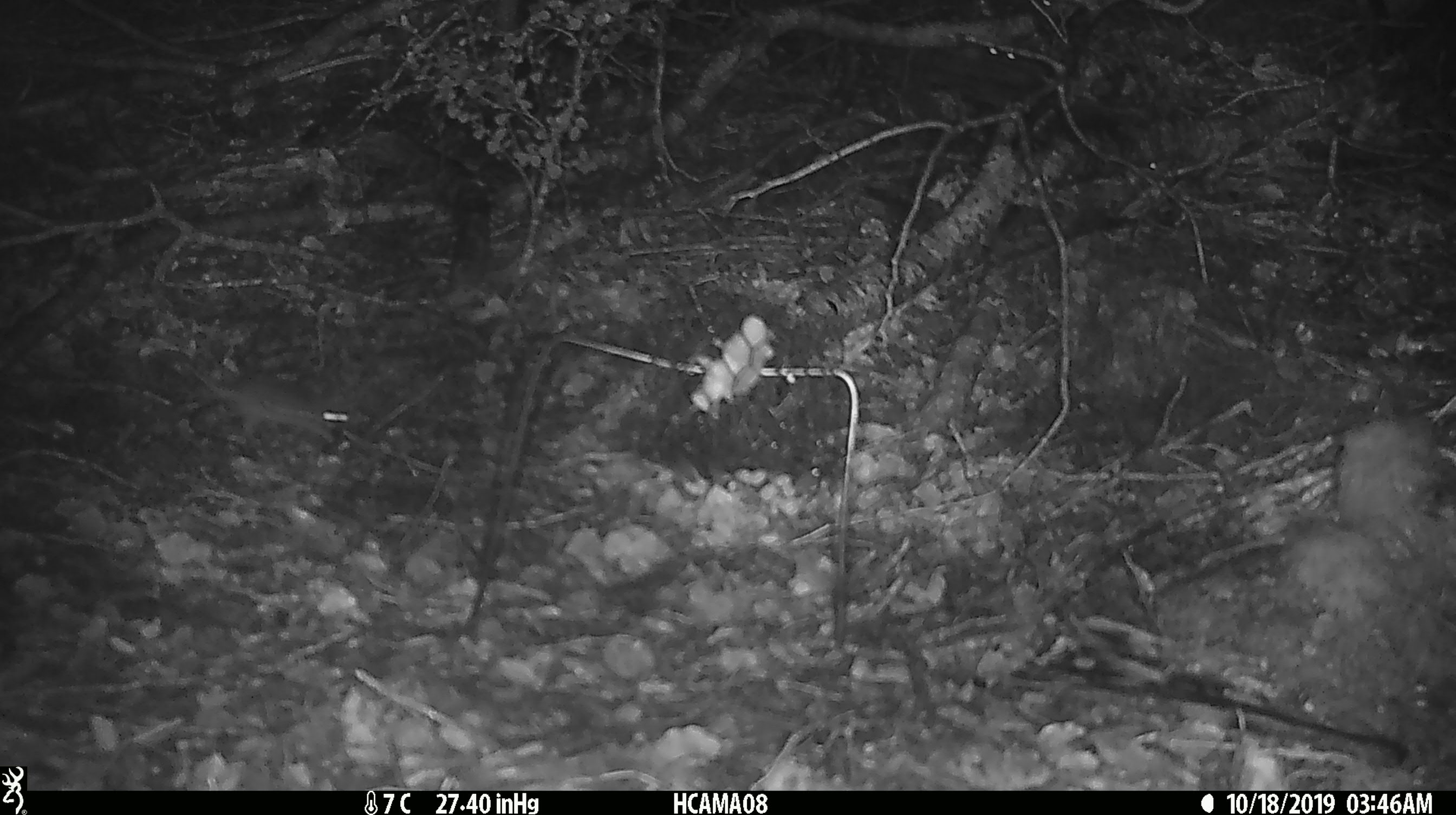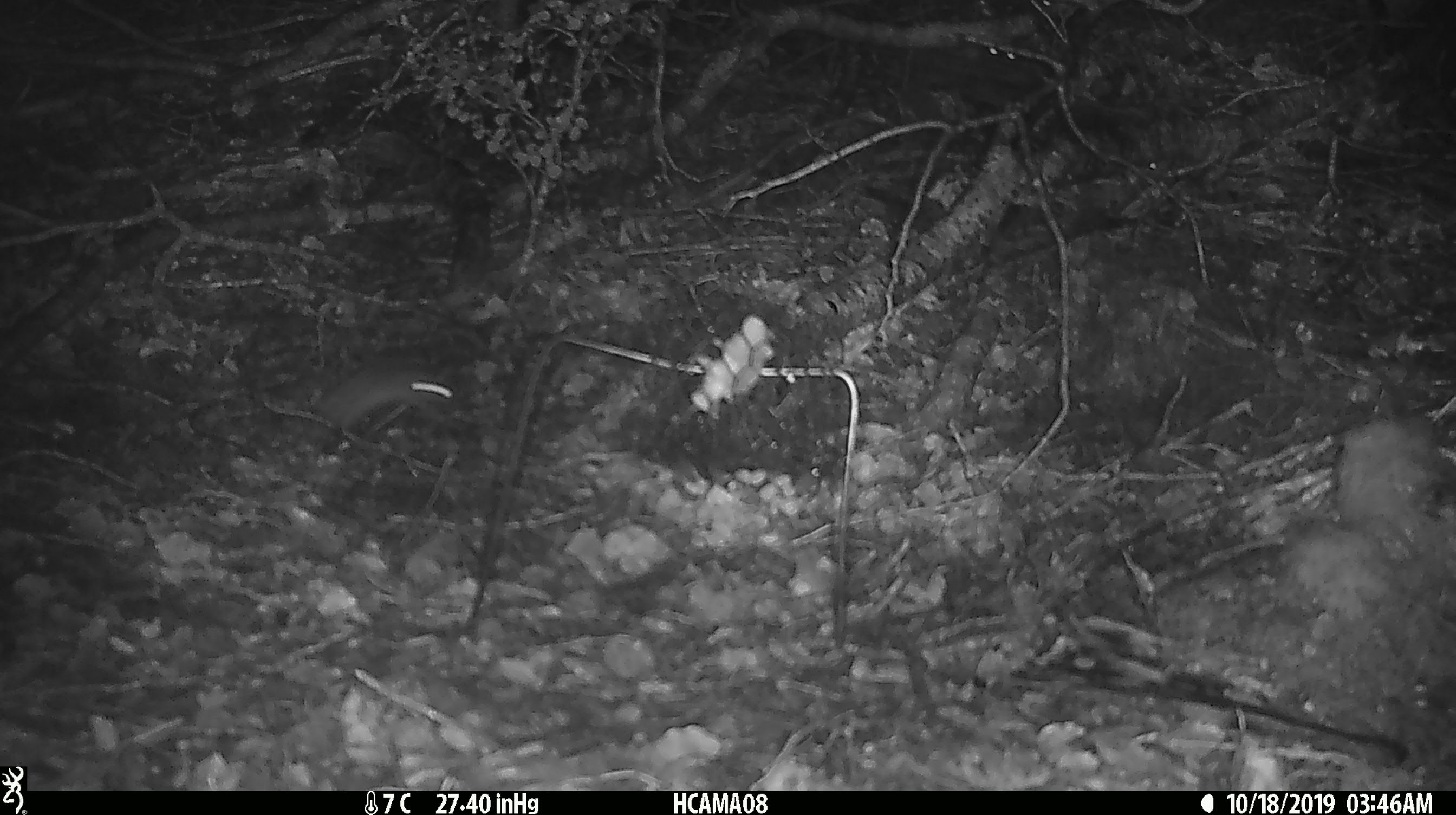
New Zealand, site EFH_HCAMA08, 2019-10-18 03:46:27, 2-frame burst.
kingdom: Animalia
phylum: Chordata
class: Mammalia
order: Rodentia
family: Muridae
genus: Mus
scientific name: Mus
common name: mouse